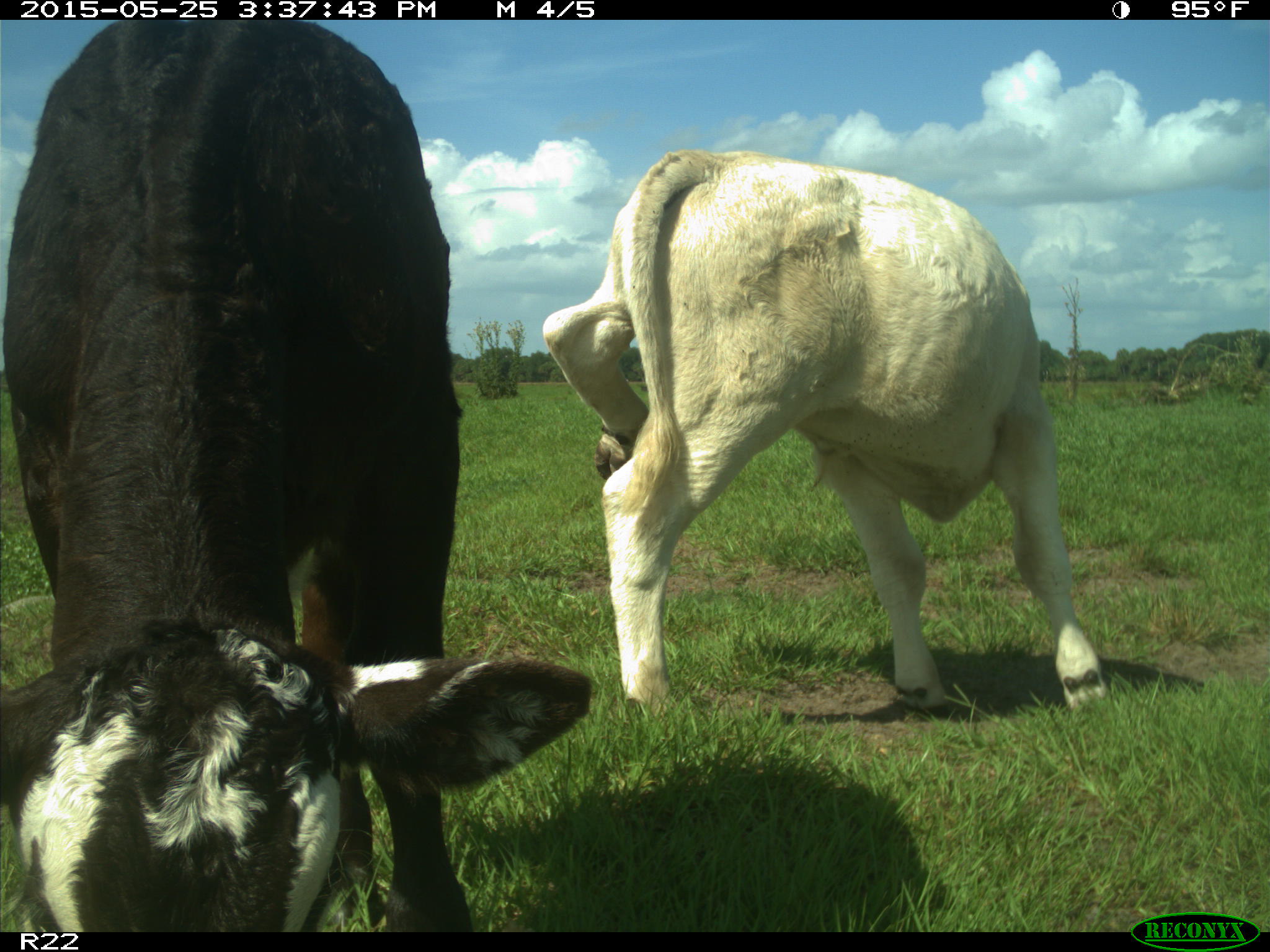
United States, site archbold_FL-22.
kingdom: Animalia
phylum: Chordata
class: Mammalia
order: Artiodactyla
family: Bovidae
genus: Bos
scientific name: Bos taurus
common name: domestic cow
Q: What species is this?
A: Bos taurus (domestic cow).